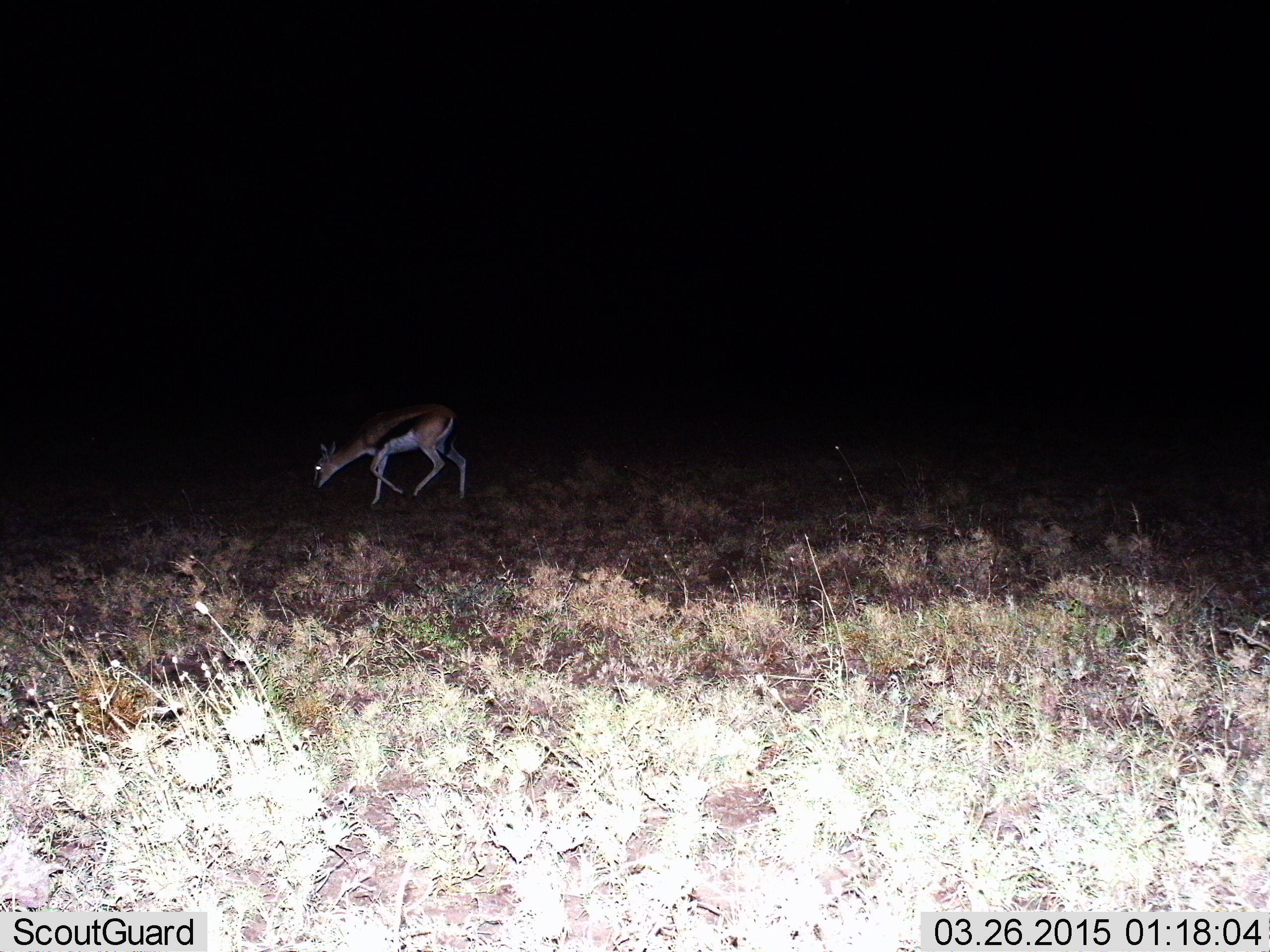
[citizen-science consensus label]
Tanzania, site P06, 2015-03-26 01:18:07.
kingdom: Animalia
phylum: Chordata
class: Mammalia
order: Artiodactyla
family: Bovidae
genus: Eudorcas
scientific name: Eudorcas thomsonii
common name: thomson's gazelle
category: gazellethomsons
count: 1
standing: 20%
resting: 0%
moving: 70%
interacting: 0%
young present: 0%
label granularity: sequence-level